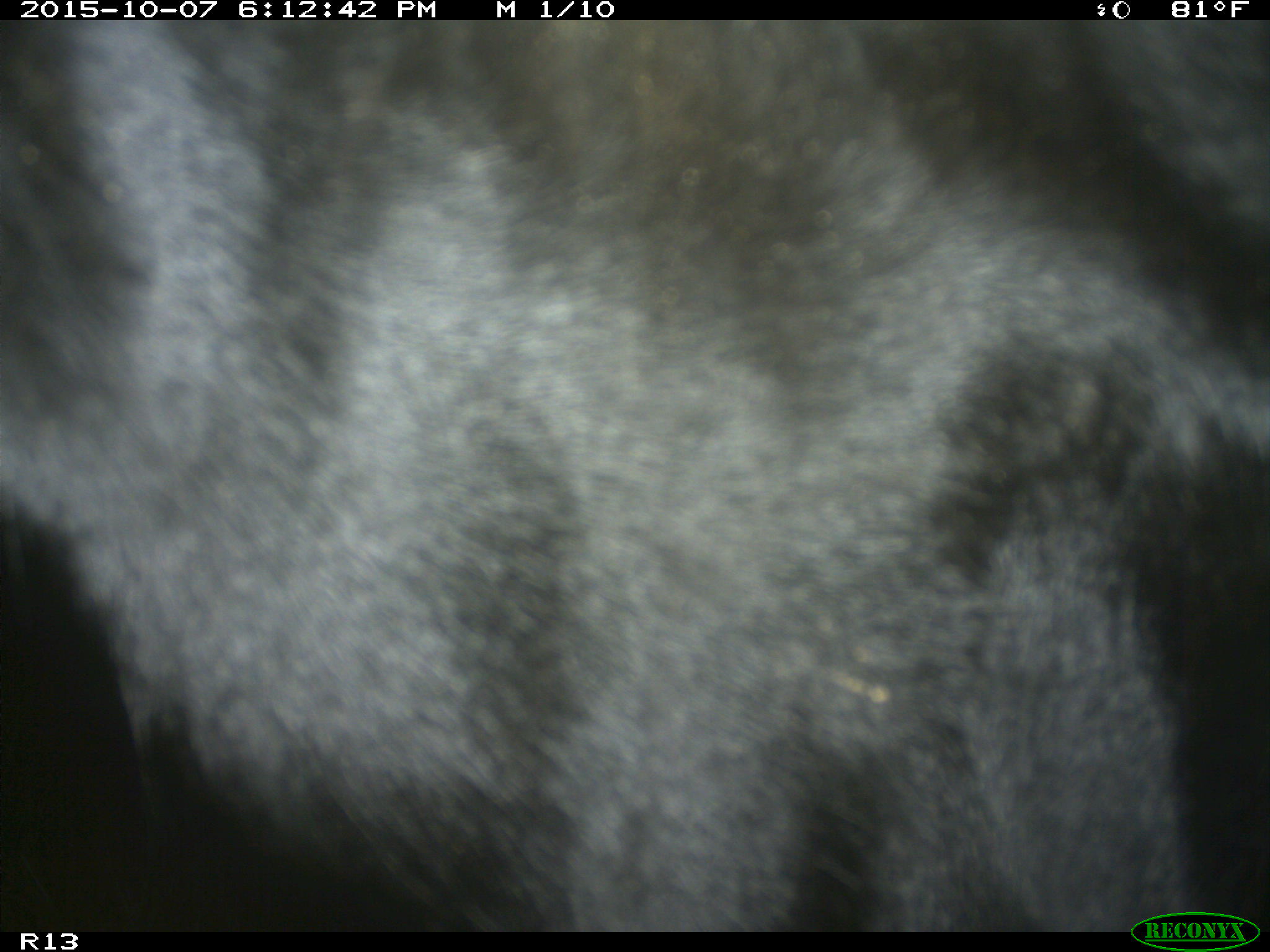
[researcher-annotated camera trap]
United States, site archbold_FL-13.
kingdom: Animalia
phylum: Chordata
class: Mammalia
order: Artiodactyla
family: Bovidae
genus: Bos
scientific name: Bos taurus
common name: domestic cow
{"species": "Bos taurus (domestic cow)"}